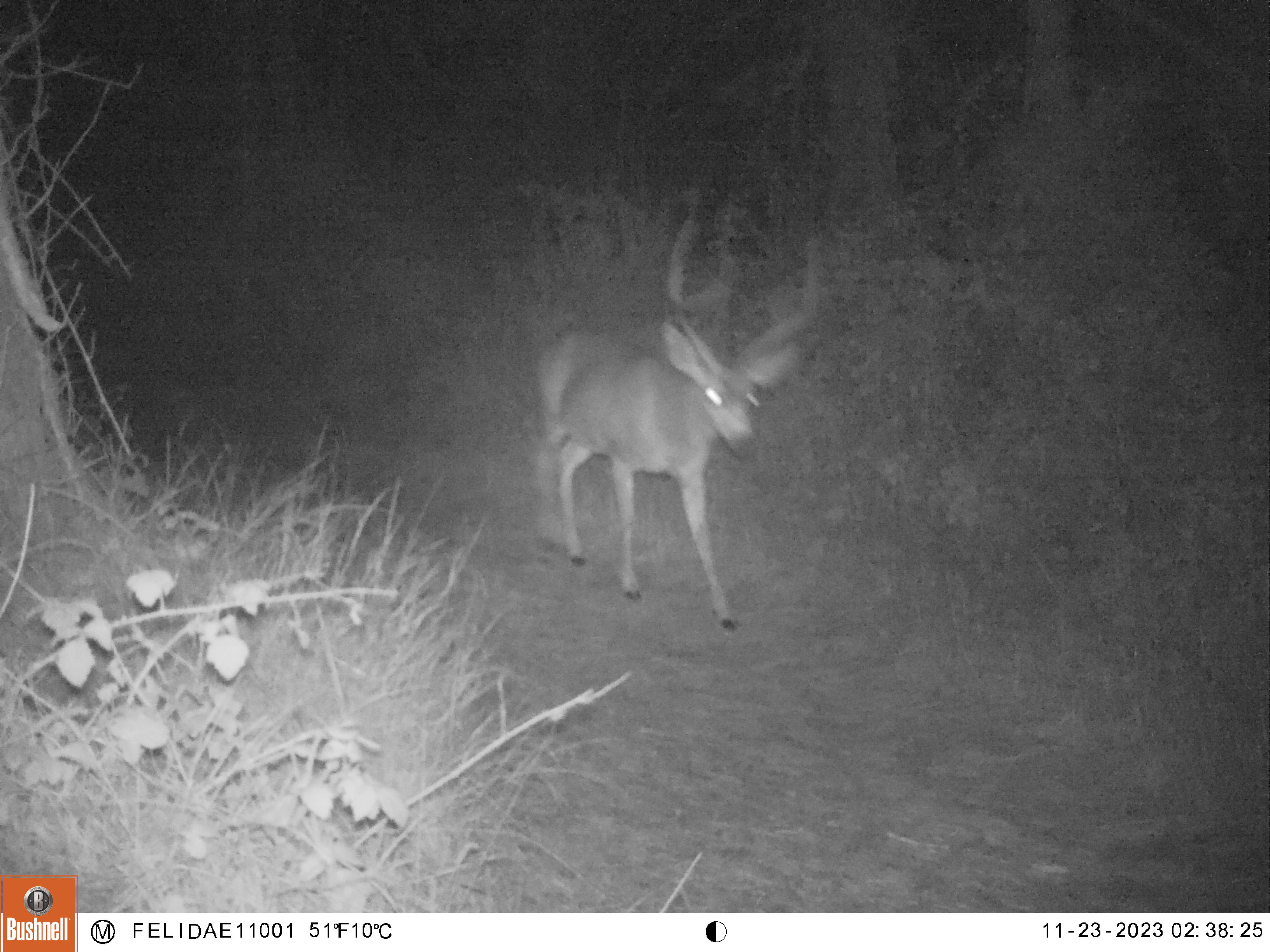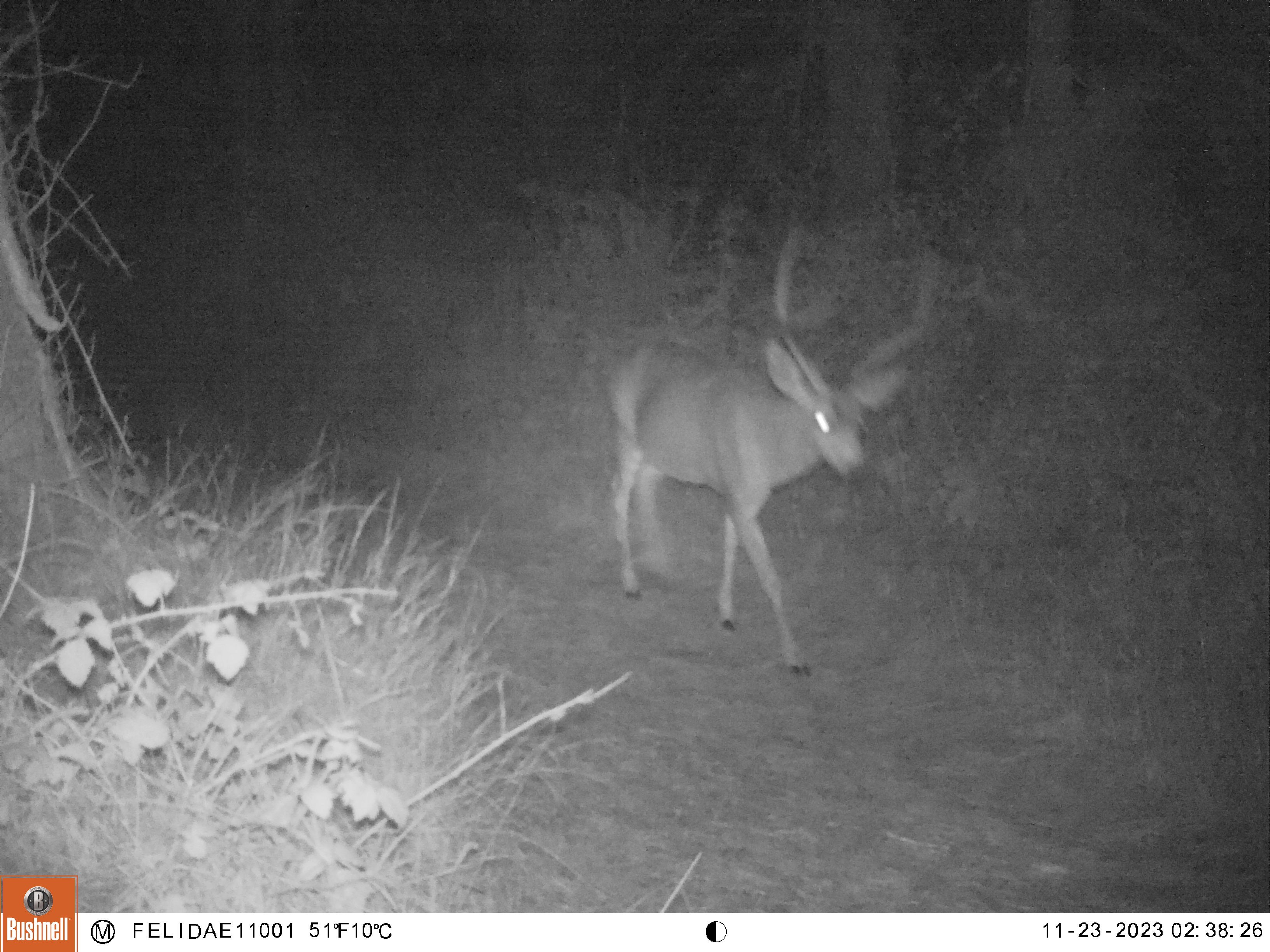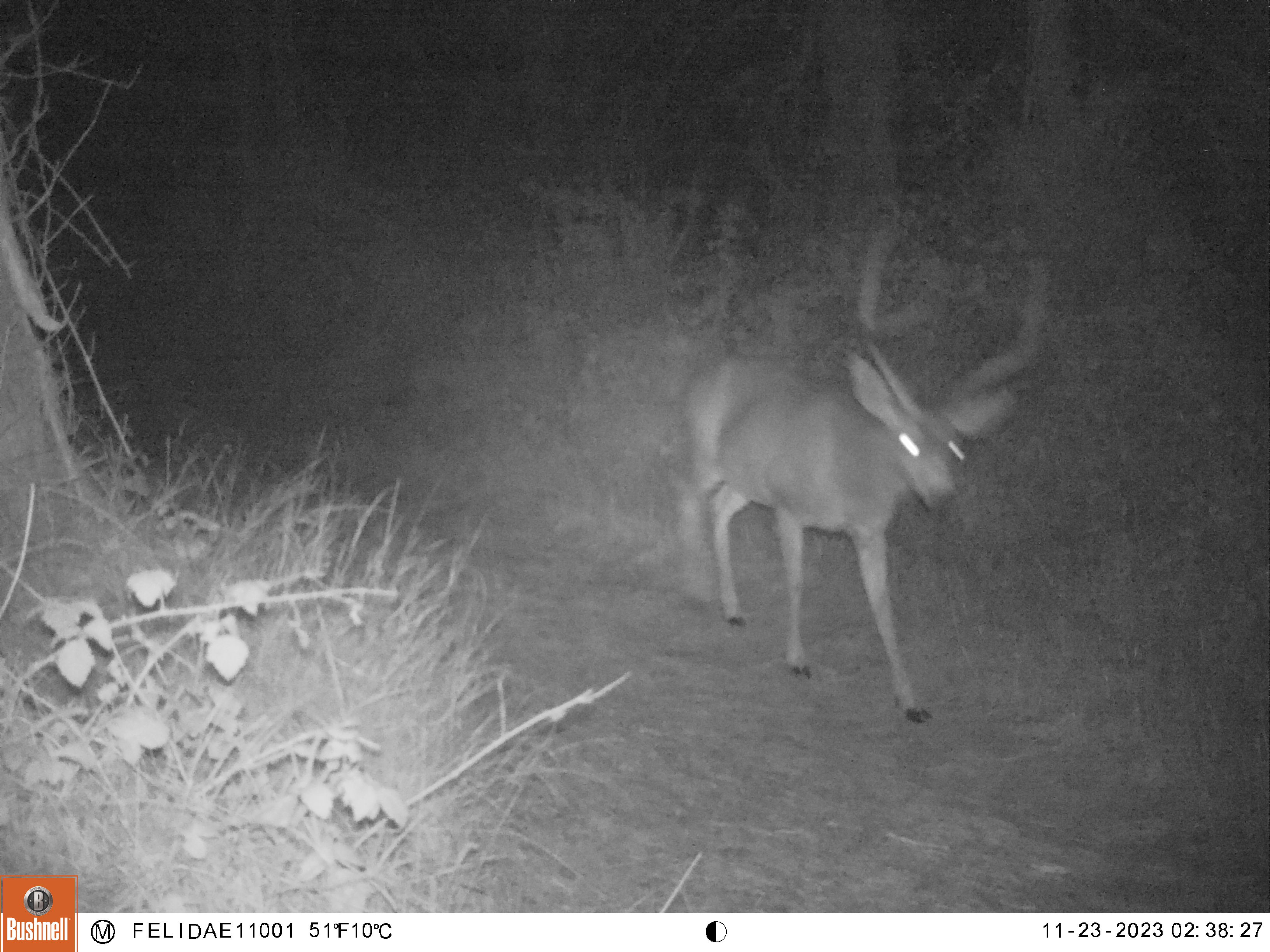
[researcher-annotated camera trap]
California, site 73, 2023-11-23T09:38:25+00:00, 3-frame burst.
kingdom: Animalia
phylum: Chordata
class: Mammalia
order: Artiodactyla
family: Cervidae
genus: Odocoileus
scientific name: Odocoileus hemionus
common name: mule deer